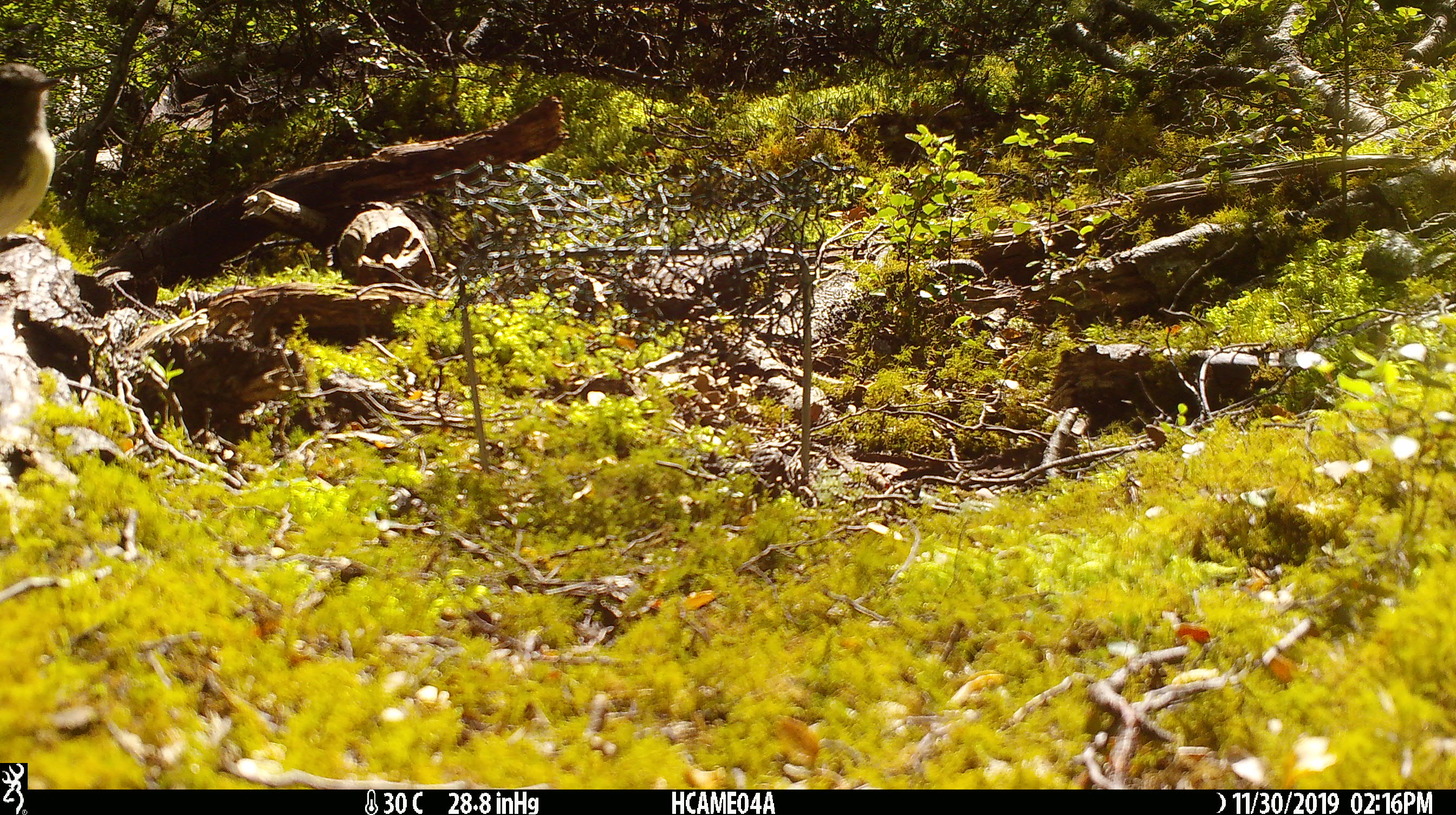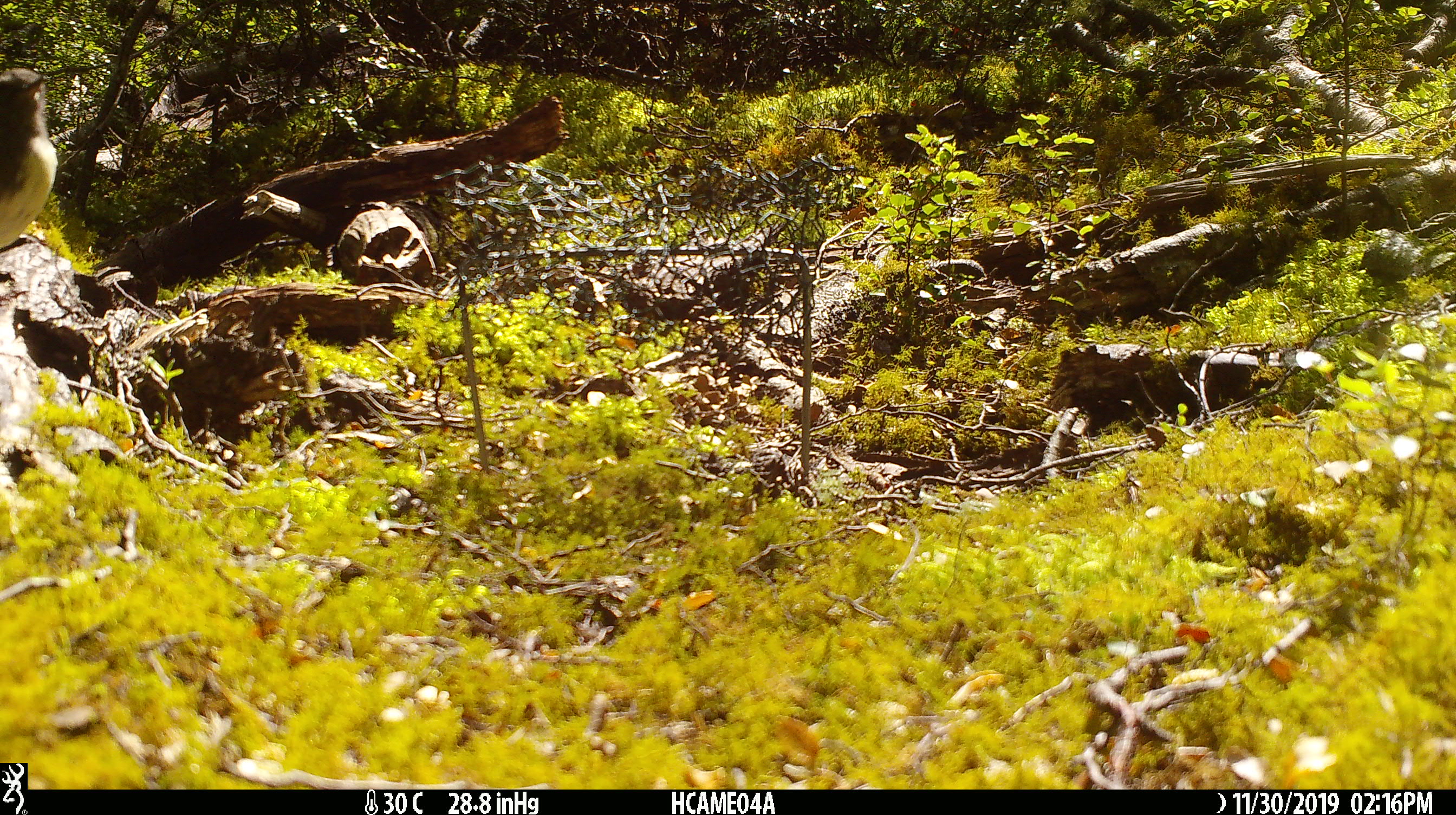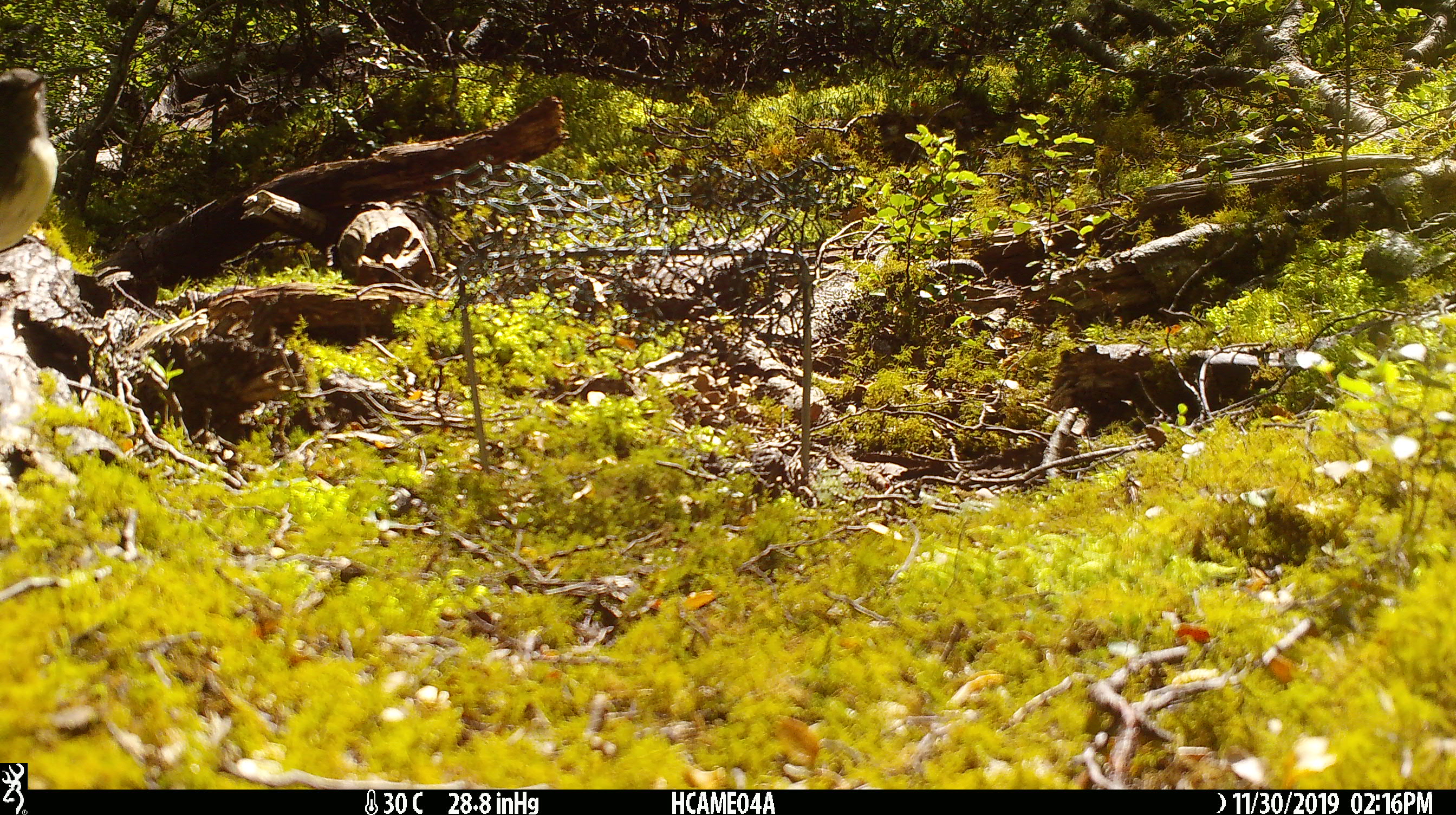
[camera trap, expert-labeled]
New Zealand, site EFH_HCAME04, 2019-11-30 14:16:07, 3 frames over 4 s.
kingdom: Animalia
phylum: Chordata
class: Aves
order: Passeriformes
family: Petroicidae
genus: Petroica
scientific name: Petroica australis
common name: new zealand robin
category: robin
Robin (new zealand robin) (Petroica australis).